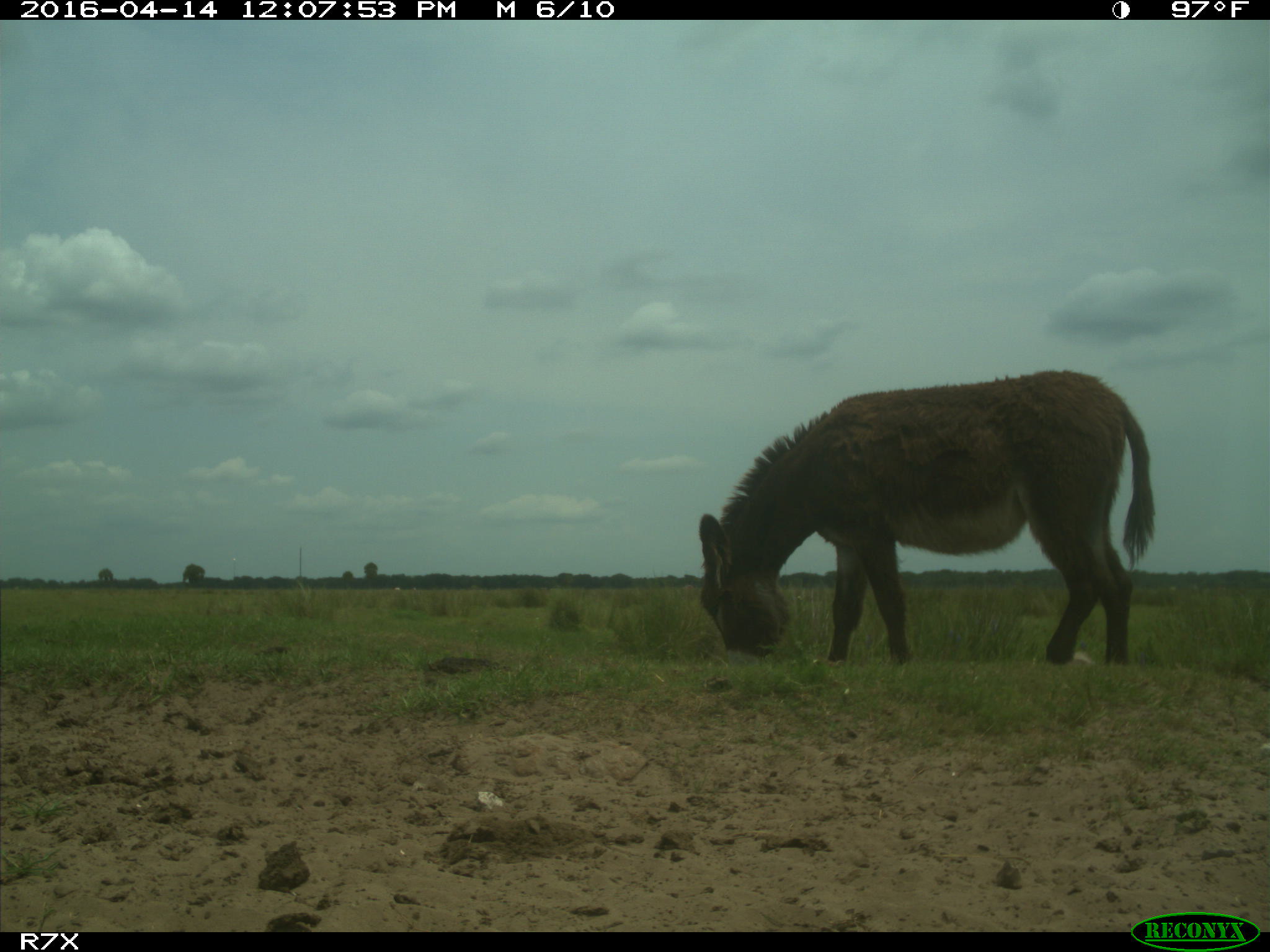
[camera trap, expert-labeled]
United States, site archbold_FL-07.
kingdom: Animalia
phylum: Chordata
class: Mammalia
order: Artiodactyla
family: Bovidae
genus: Bos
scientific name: Bos taurus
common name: domestic cow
Bos taurus (domestic cow).